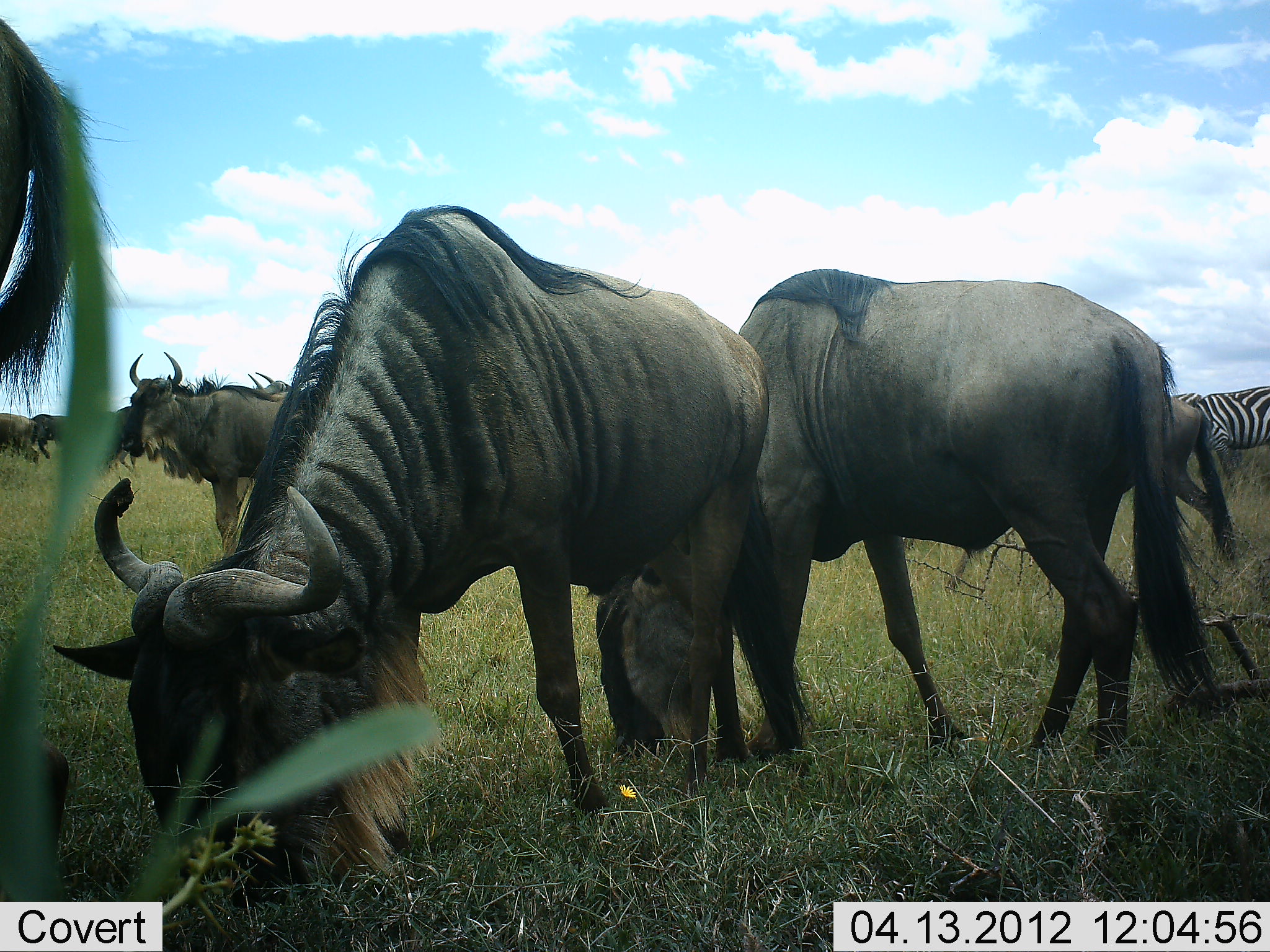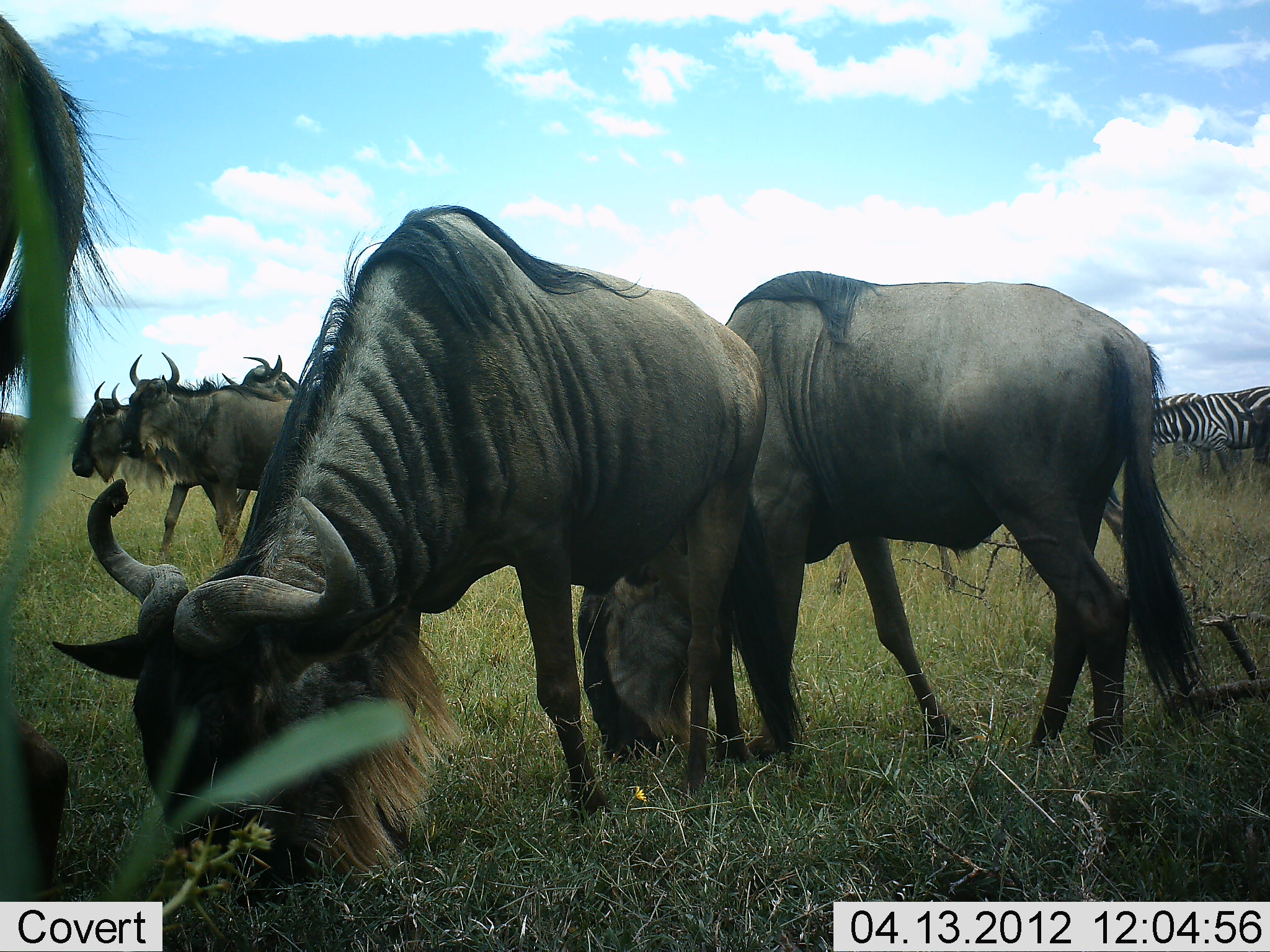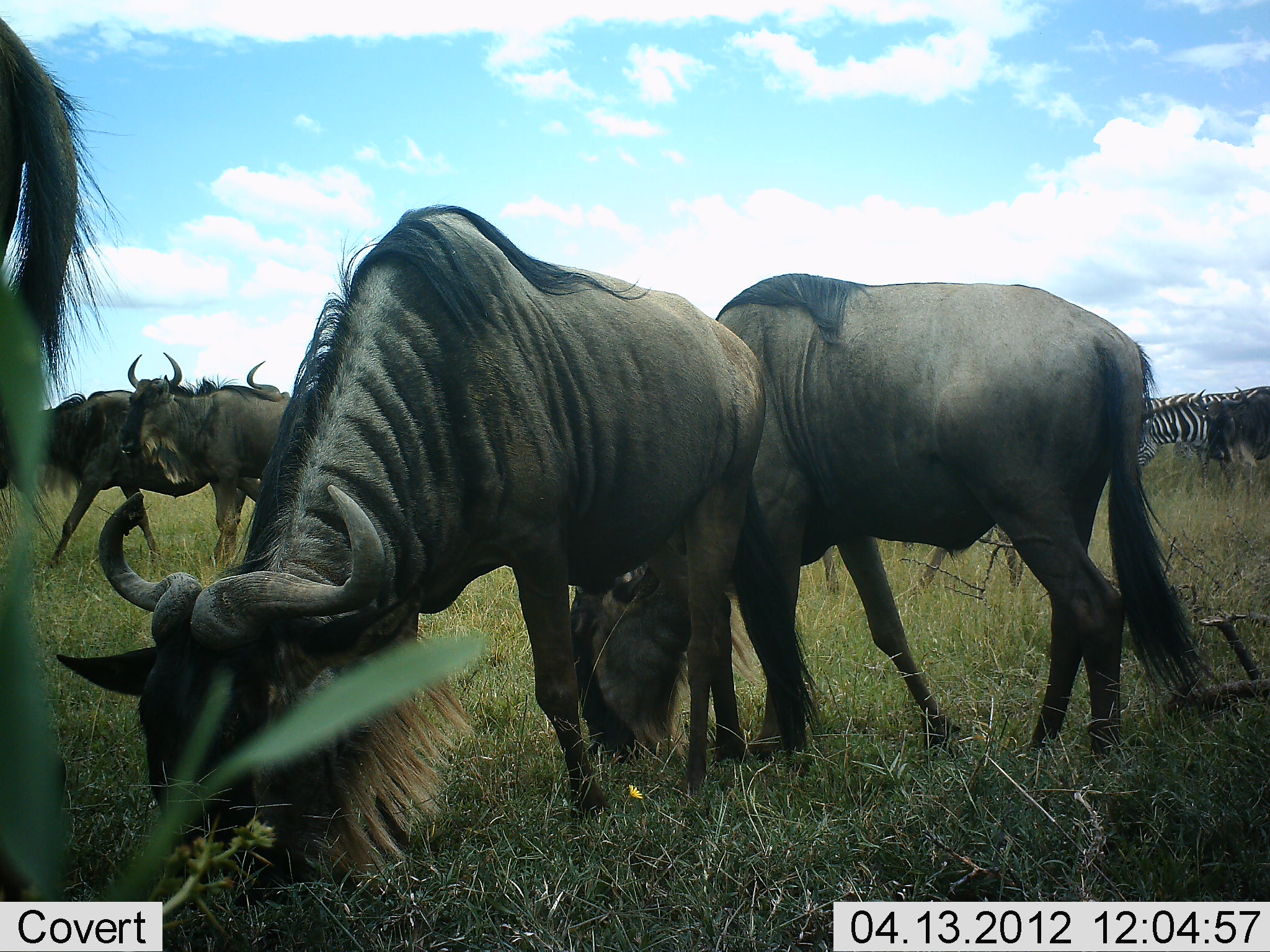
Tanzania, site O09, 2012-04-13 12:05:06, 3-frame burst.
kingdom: Animalia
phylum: Chordata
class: Mammalia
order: Artiodactyla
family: Bovidae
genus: Connochaetes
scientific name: Connochaetes taurinus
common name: blue wildebeest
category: wildebeest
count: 8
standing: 32%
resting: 5%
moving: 41%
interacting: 0%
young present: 0%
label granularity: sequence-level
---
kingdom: Animalia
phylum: Chordata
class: Mammalia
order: Perissodactyla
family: Equidae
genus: Equus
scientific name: Equus quagga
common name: plains zebra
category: zebra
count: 2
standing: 40%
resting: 0%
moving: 15%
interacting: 0%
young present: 0%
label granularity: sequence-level